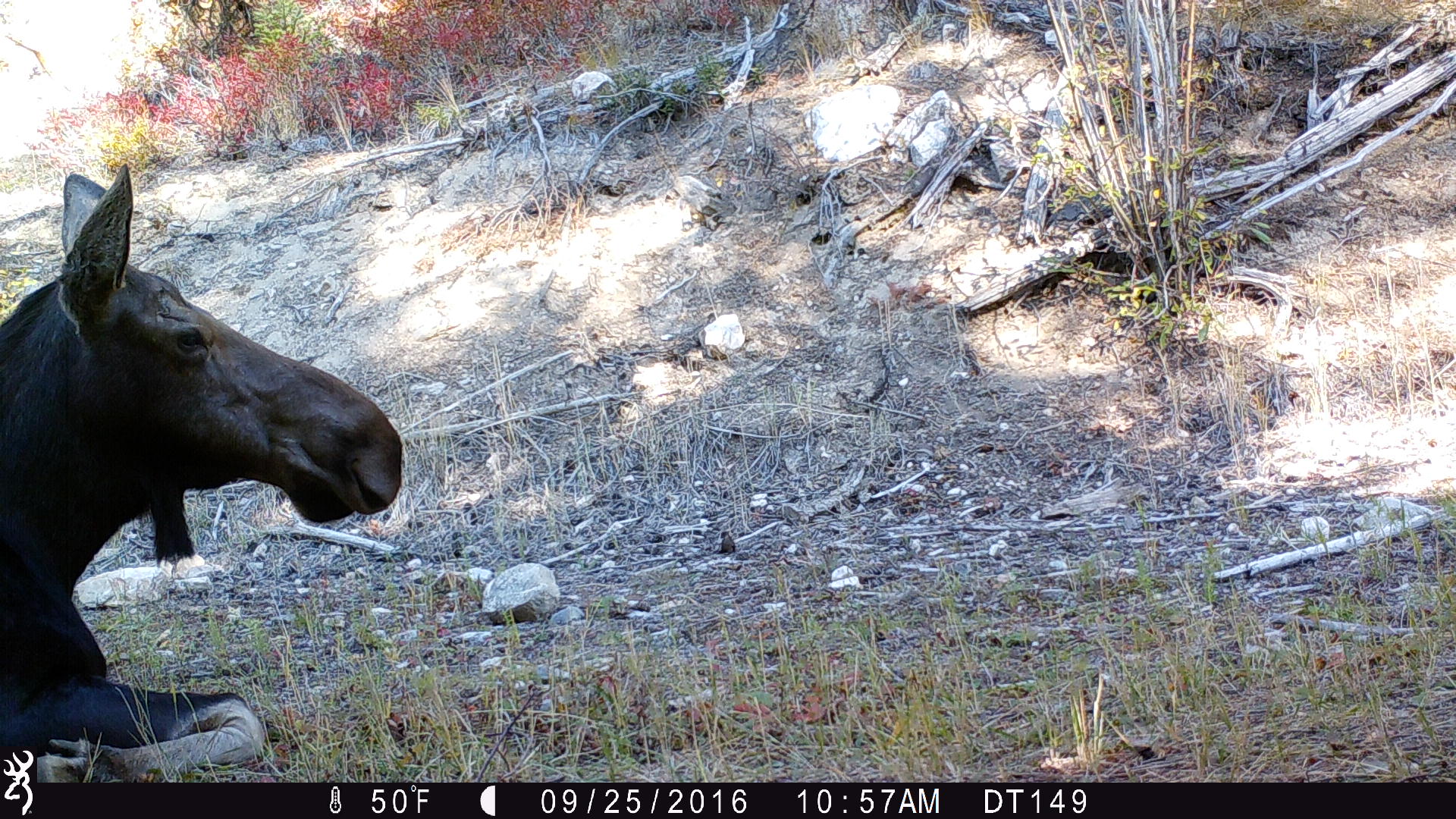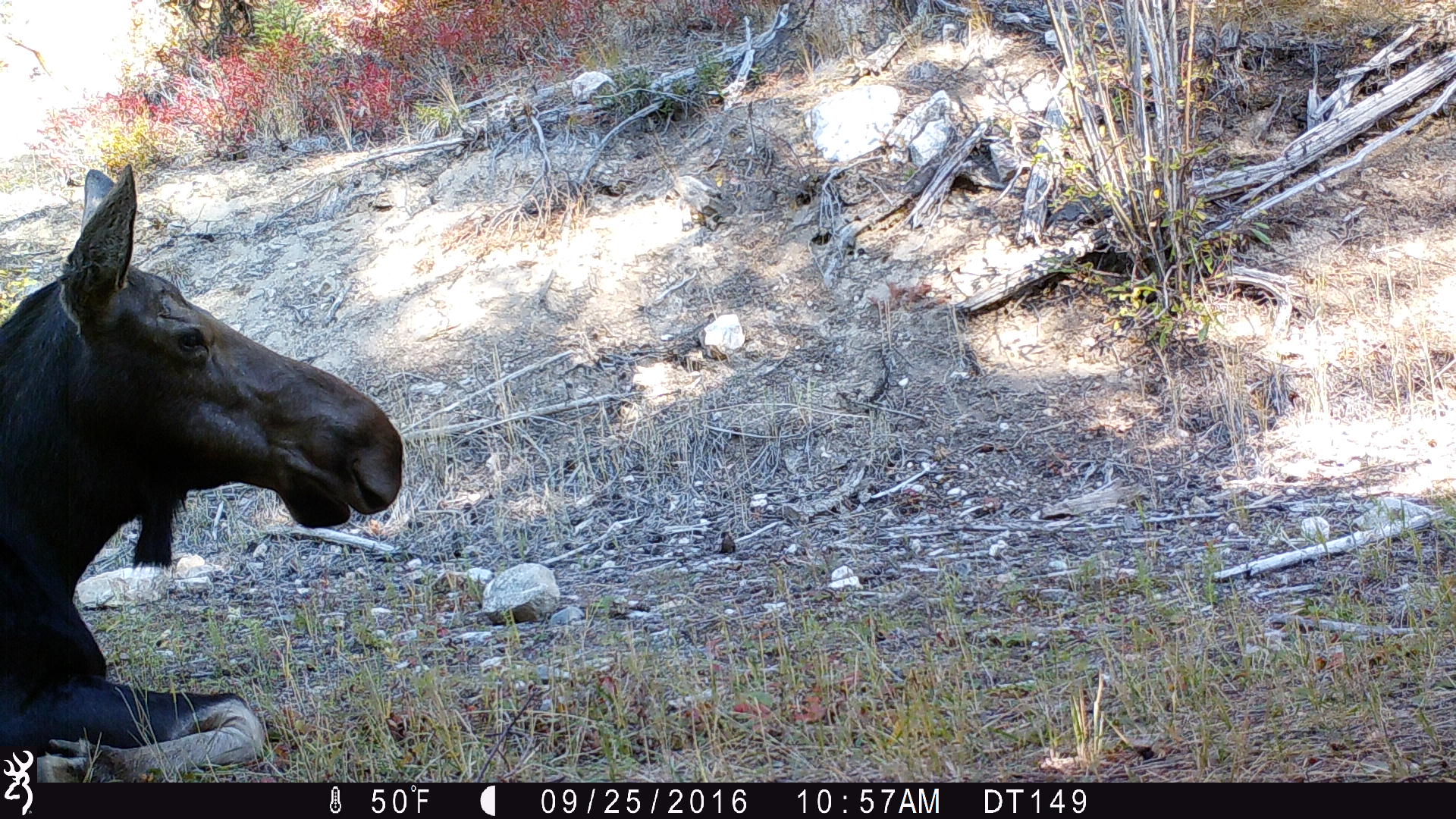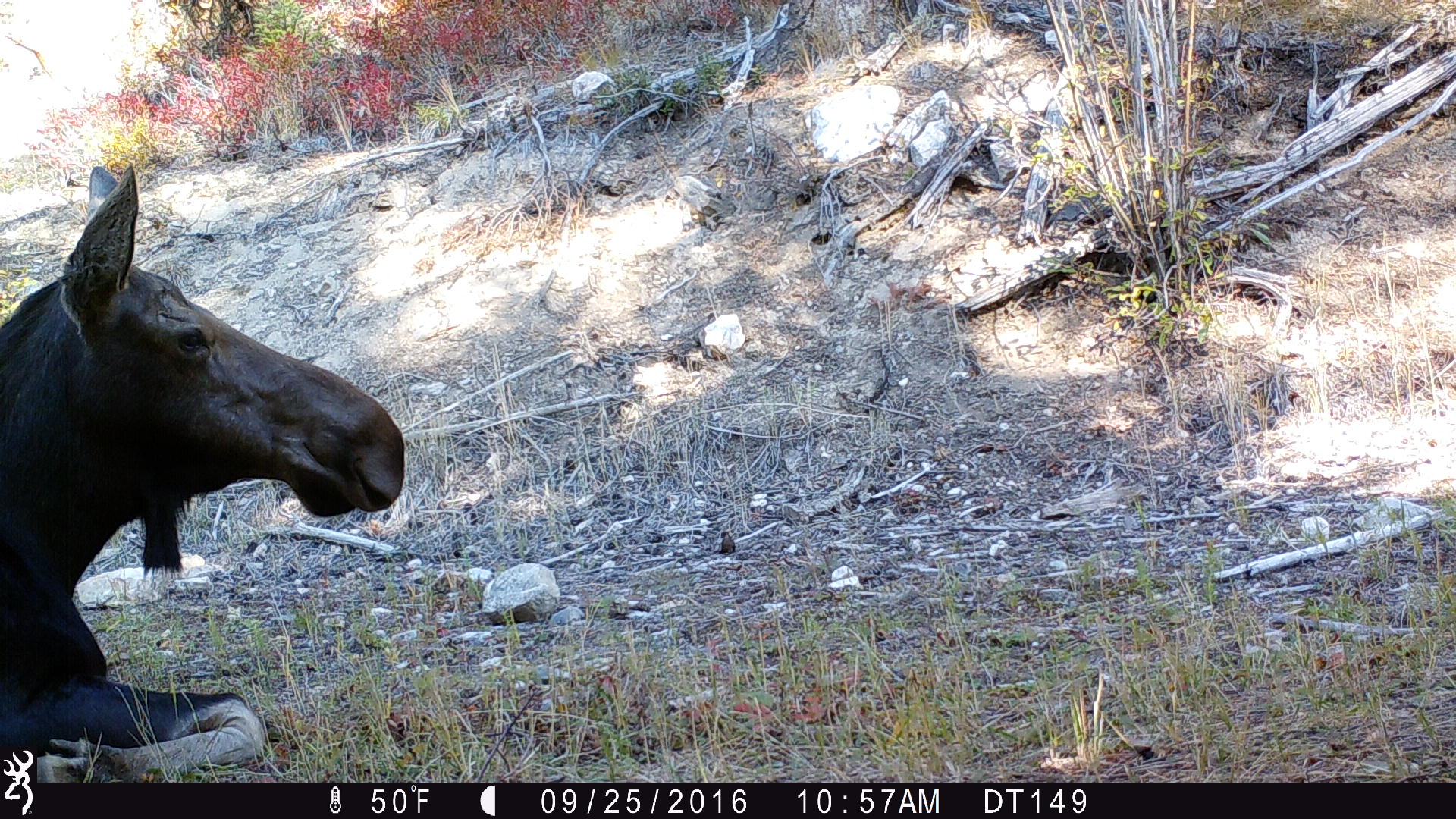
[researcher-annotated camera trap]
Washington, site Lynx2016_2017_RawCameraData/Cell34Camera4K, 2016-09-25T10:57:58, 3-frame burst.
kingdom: Animalia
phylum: Chordata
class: Mammalia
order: Artiodactyla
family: Cervidae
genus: Alces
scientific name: Alces alces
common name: moose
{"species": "Alces alces (moose)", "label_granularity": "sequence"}